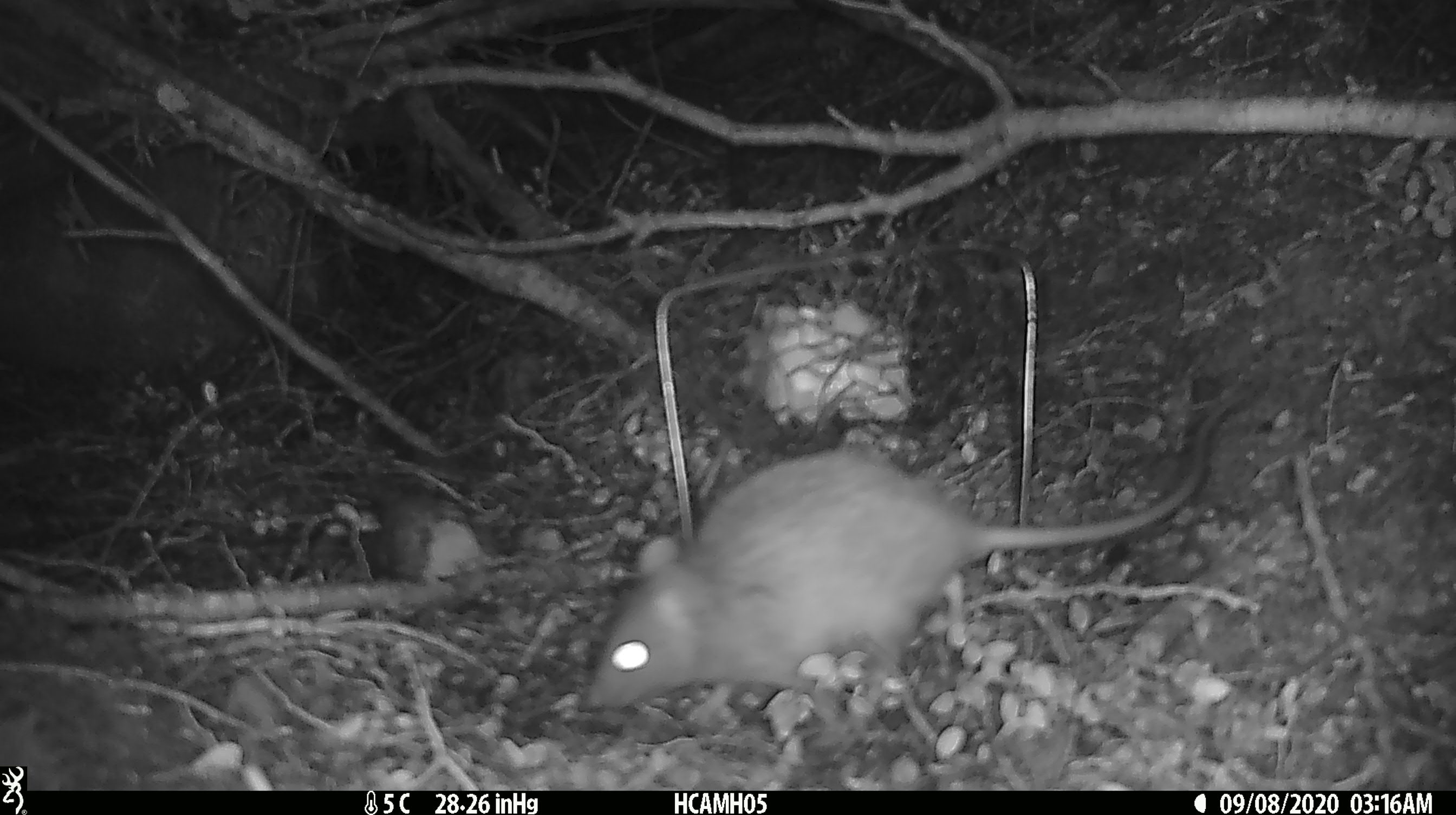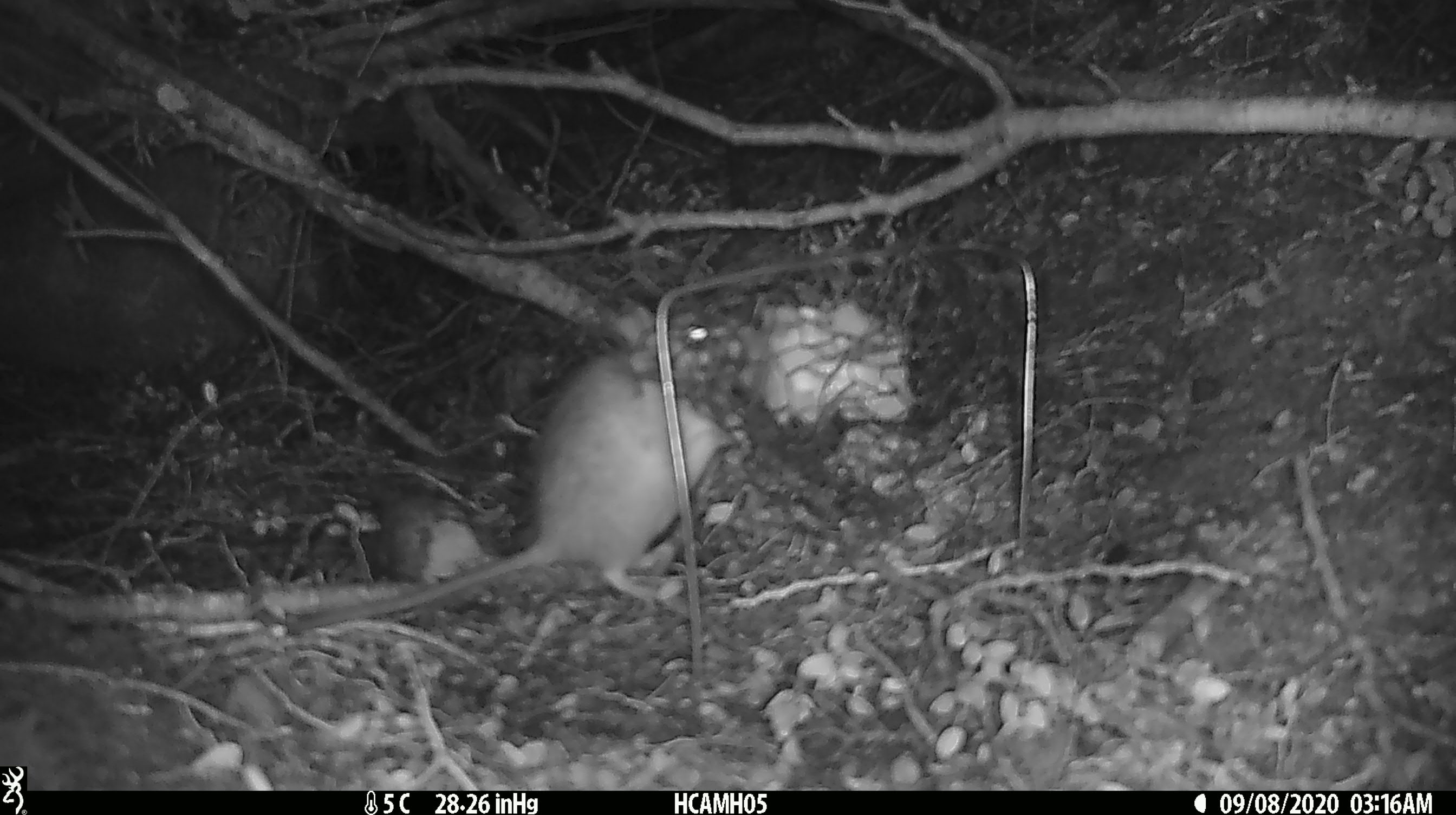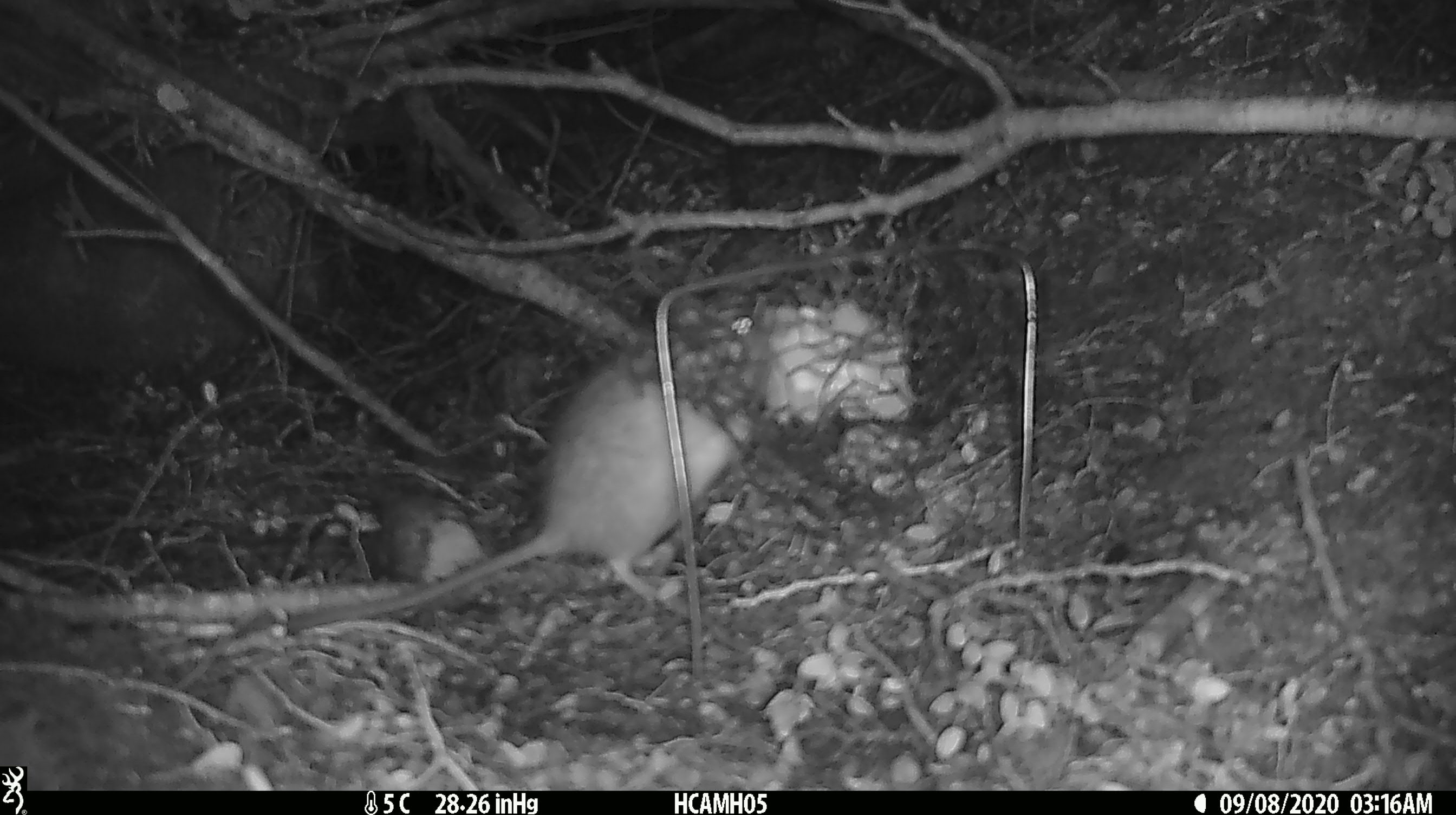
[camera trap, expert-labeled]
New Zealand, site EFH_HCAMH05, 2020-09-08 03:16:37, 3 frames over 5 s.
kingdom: Animalia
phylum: Chordata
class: Mammalia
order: Rodentia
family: Muridae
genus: Rattus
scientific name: Rattus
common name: rat